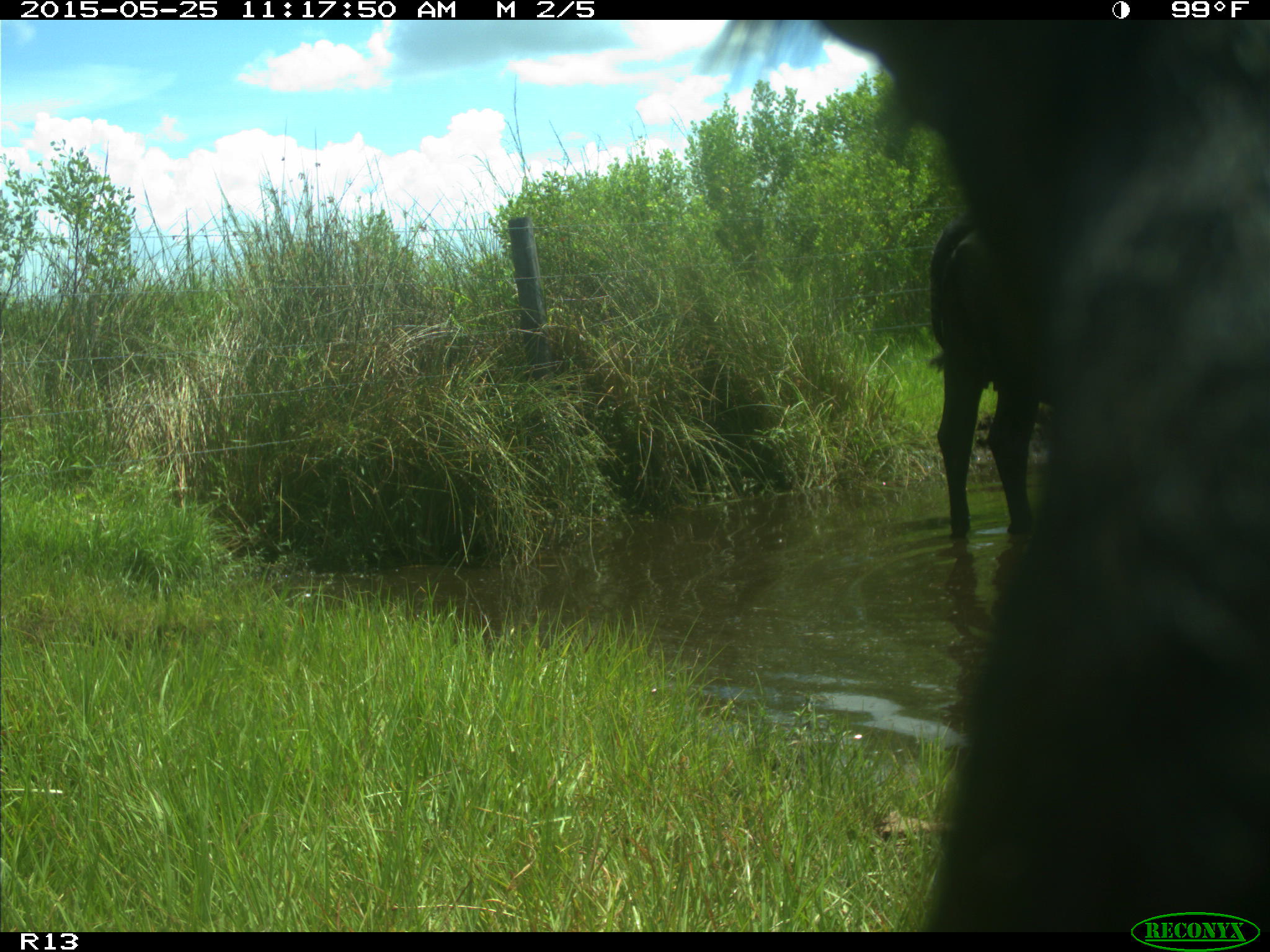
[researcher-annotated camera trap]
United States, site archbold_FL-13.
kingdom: Animalia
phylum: Chordata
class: Mammalia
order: Artiodactyla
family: Bovidae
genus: Bos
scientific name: Bos taurus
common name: domestic cow